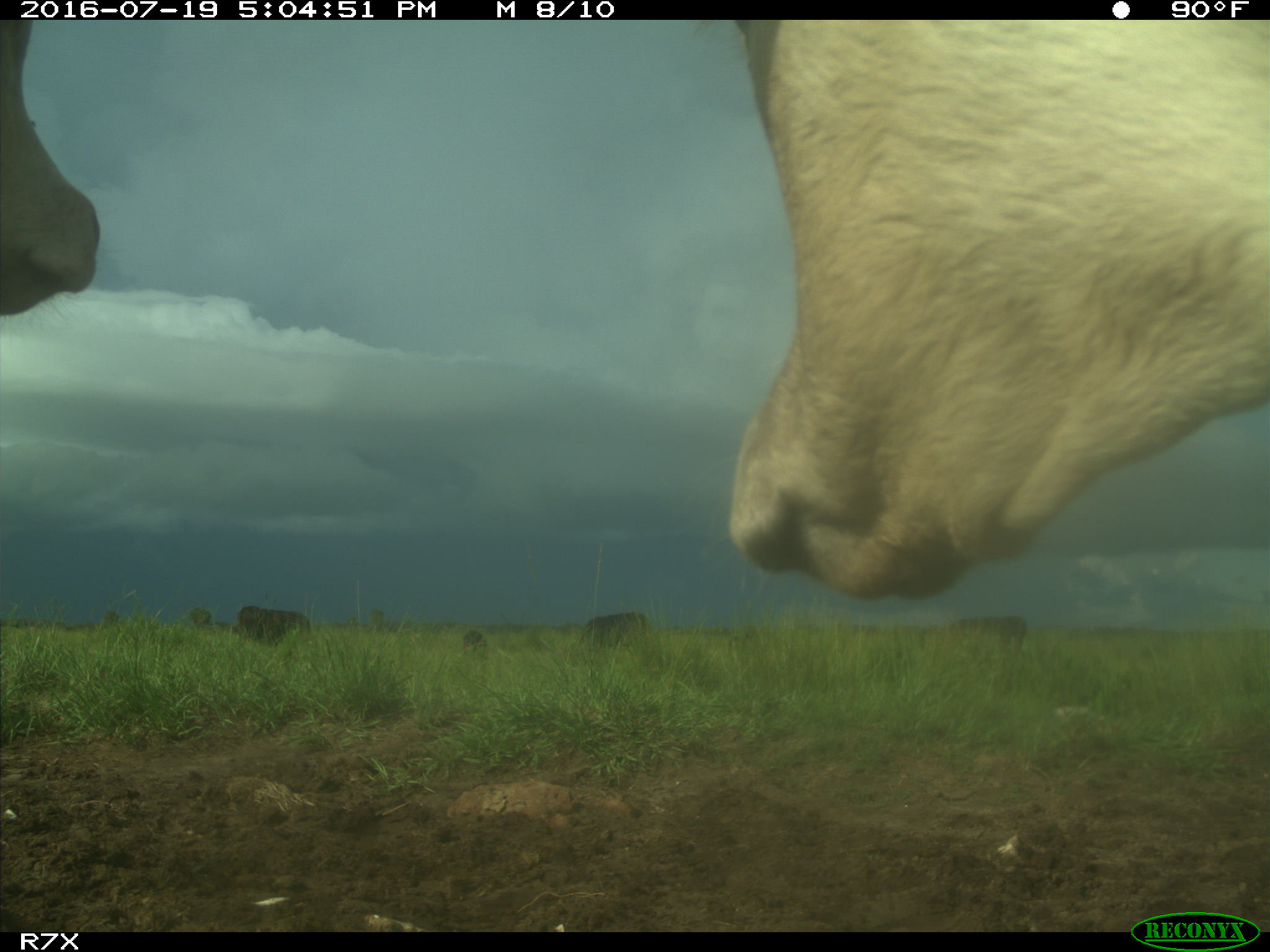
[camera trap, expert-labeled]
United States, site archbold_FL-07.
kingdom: Animalia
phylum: Chordata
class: Mammalia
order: Artiodactyla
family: Bovidae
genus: Bos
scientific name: Bos taurus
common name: domestic cow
Bos taurus (domestic cow).